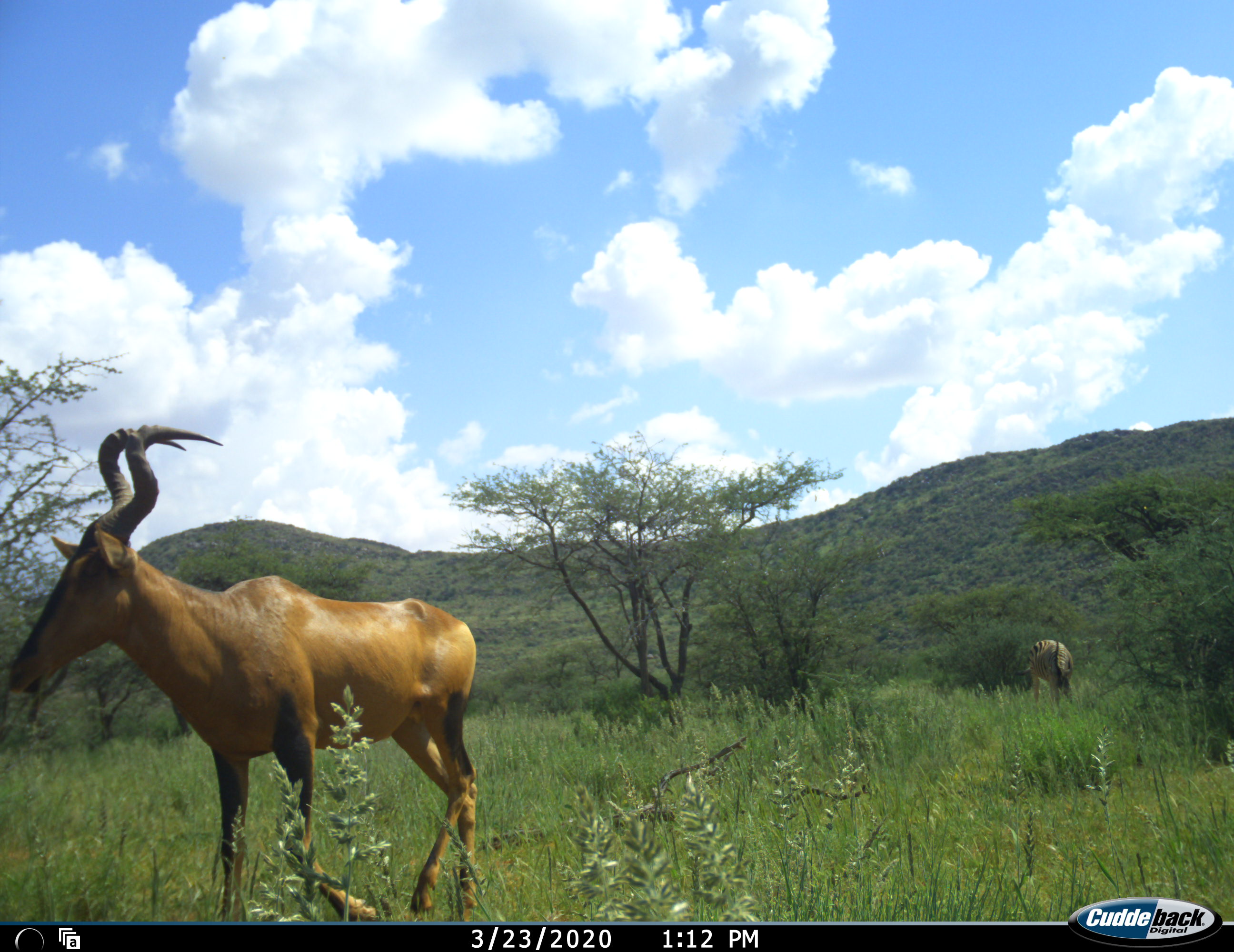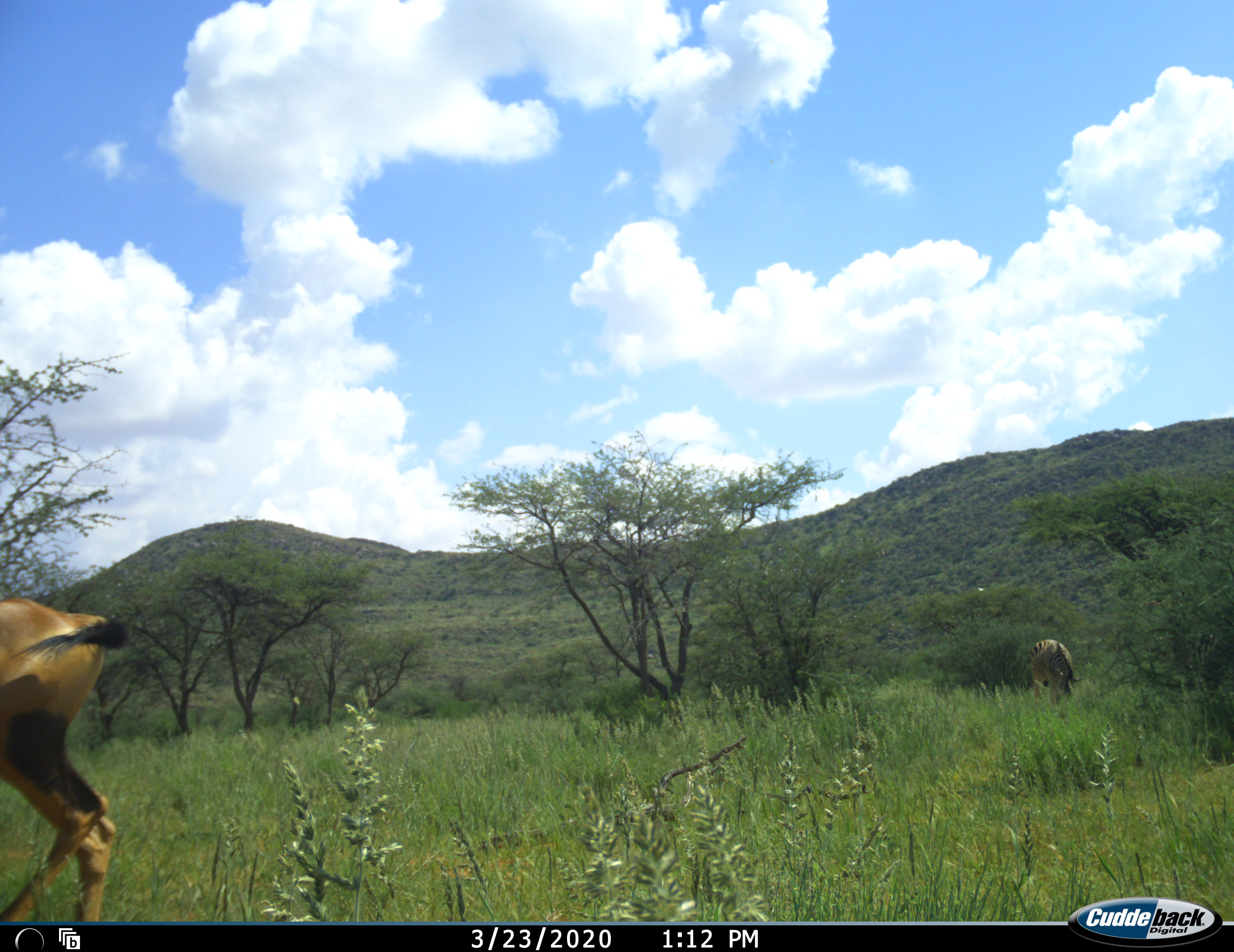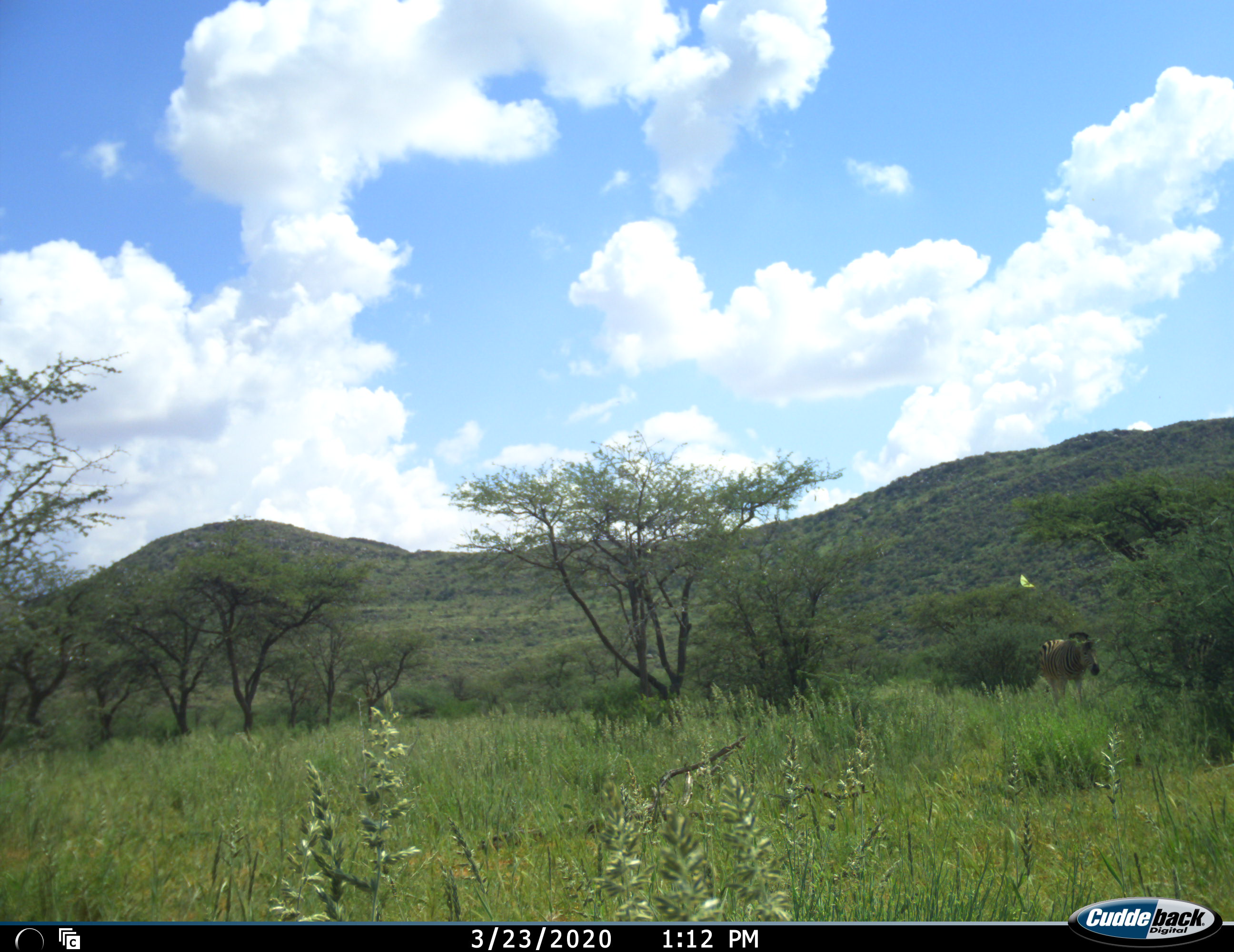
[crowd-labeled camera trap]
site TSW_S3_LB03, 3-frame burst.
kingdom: Animalia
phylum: Chordata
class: Mammalia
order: Artiodactyla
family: Bovidae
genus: Alcelaphus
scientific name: Alcelaphus buselaphus caama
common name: red hartebeest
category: hartebeestred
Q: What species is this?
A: Hartebeestred (red hartebeest) (Alcelaphus buselaphus caama).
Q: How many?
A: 1.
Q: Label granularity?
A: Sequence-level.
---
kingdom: Animalia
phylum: Chordata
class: Mammalia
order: Perissodactyla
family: Equidae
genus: Equus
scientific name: Equus zebra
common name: mountain zebra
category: zebramountain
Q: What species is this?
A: Zebramountain (mountain zebra) (Equus zebra).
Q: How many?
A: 1.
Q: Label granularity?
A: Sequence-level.